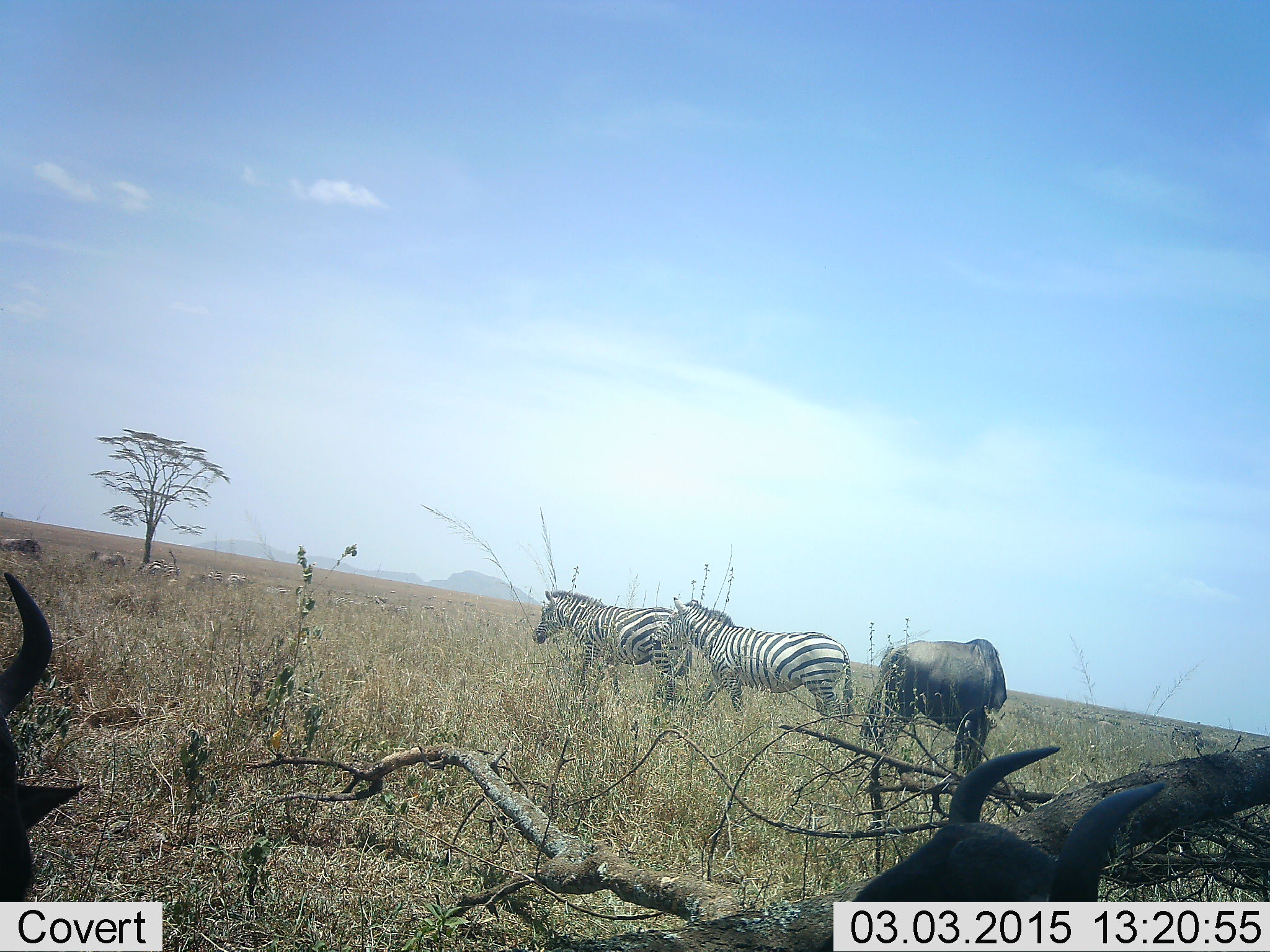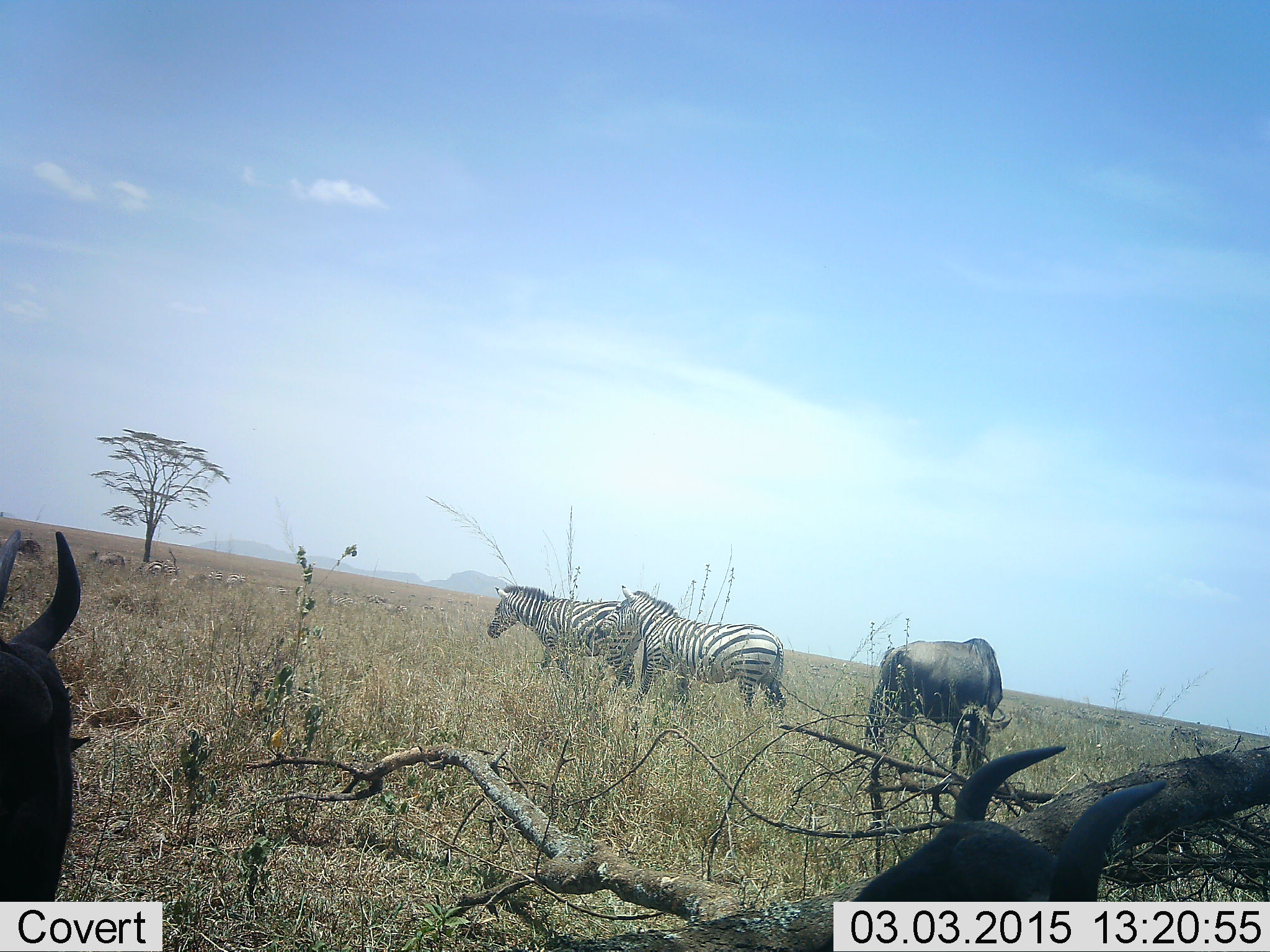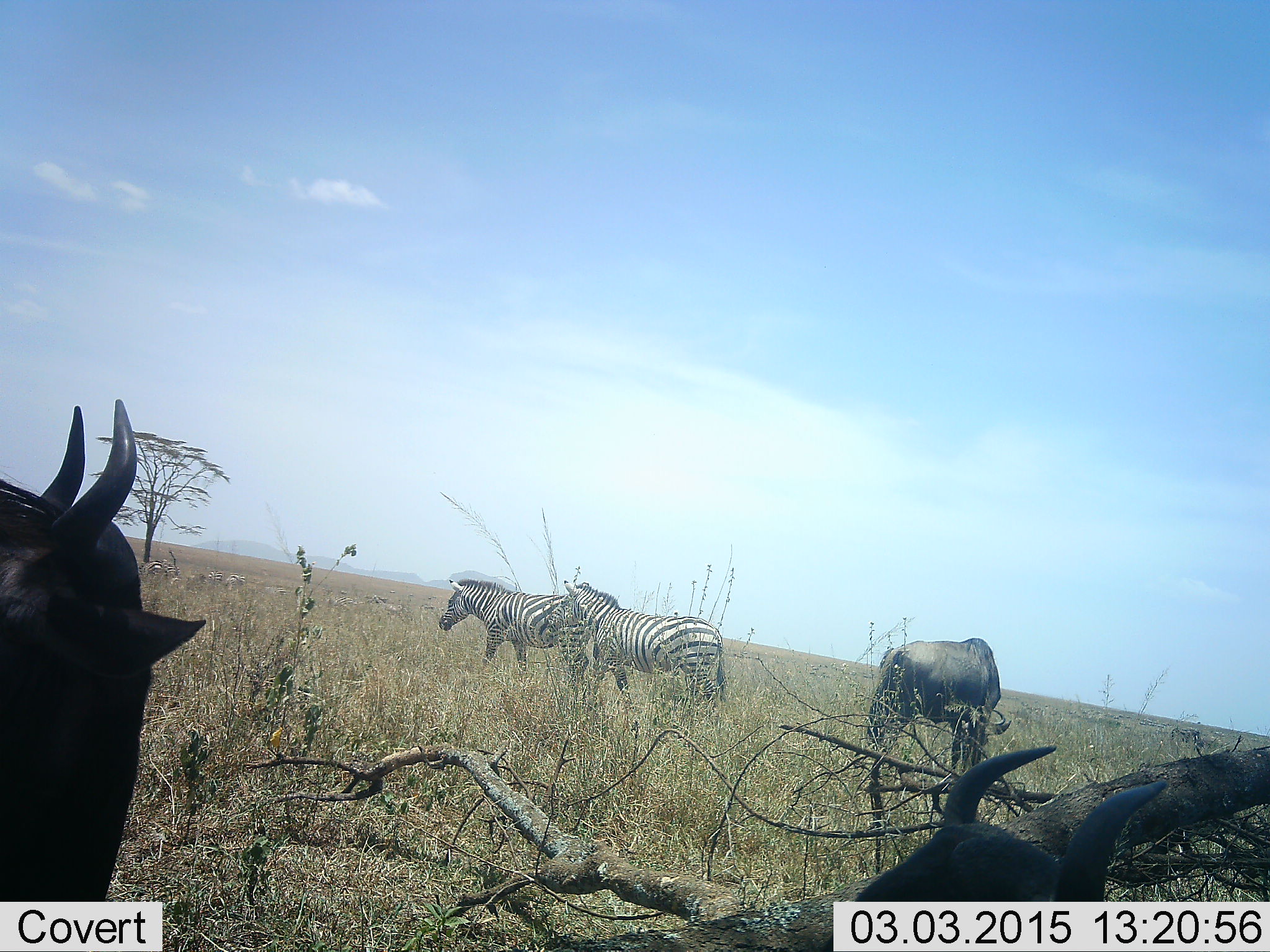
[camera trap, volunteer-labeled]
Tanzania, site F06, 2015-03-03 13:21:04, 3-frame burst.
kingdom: Animalia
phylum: Chordata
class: Mammalia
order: Artiodactyla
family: Bovidae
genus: Connochaetes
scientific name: Connochaetes taurinus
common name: blue wildebeest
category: wildebeest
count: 3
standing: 82%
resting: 27%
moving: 9%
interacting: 0%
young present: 0%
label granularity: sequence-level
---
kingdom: Animalia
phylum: Chordata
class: Mammalia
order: Perissodactyla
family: Equidae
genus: Equus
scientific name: Equus quagga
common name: plains zebra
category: zebra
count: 2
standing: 9%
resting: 0%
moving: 91%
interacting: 0%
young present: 0%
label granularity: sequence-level